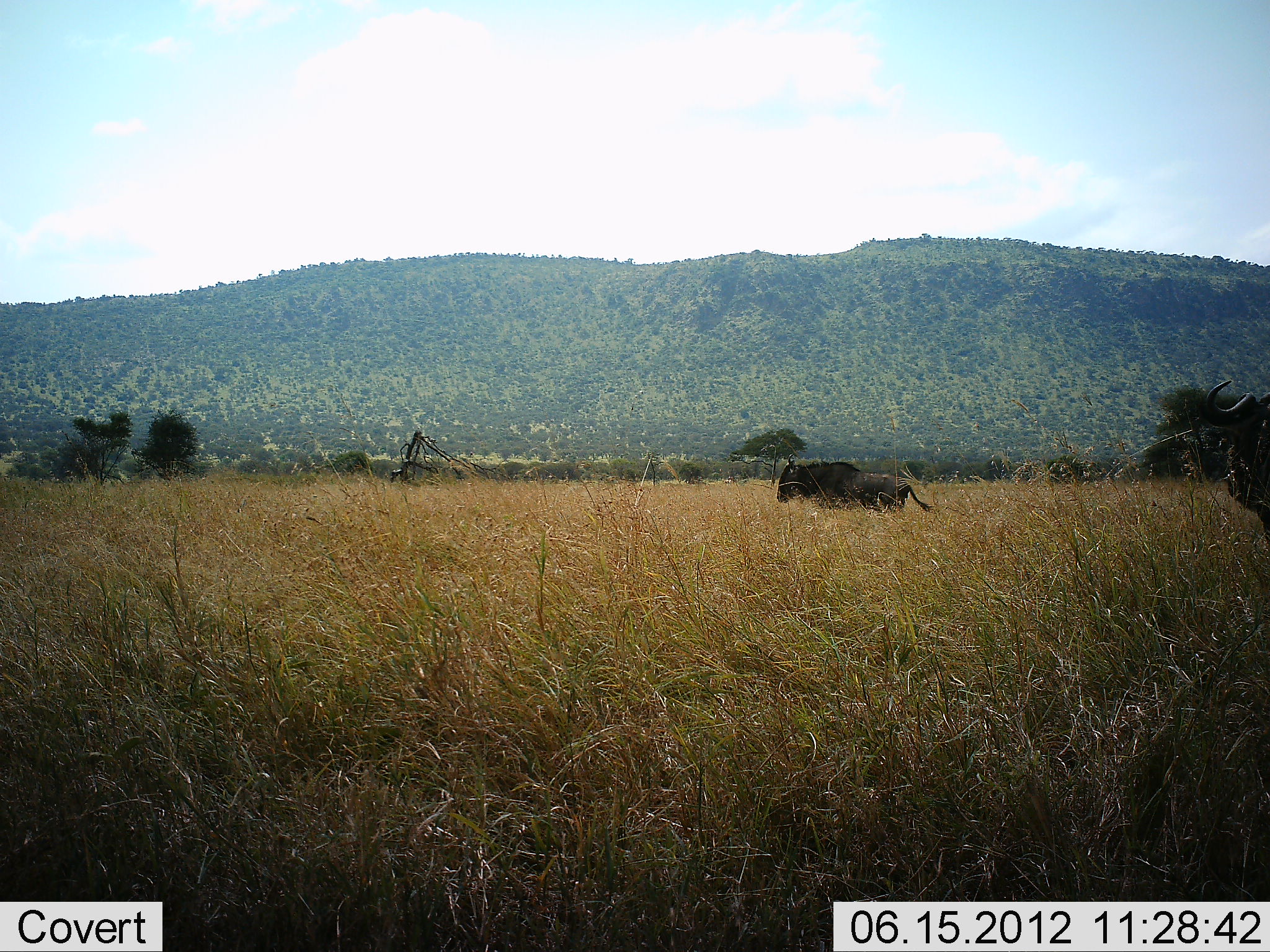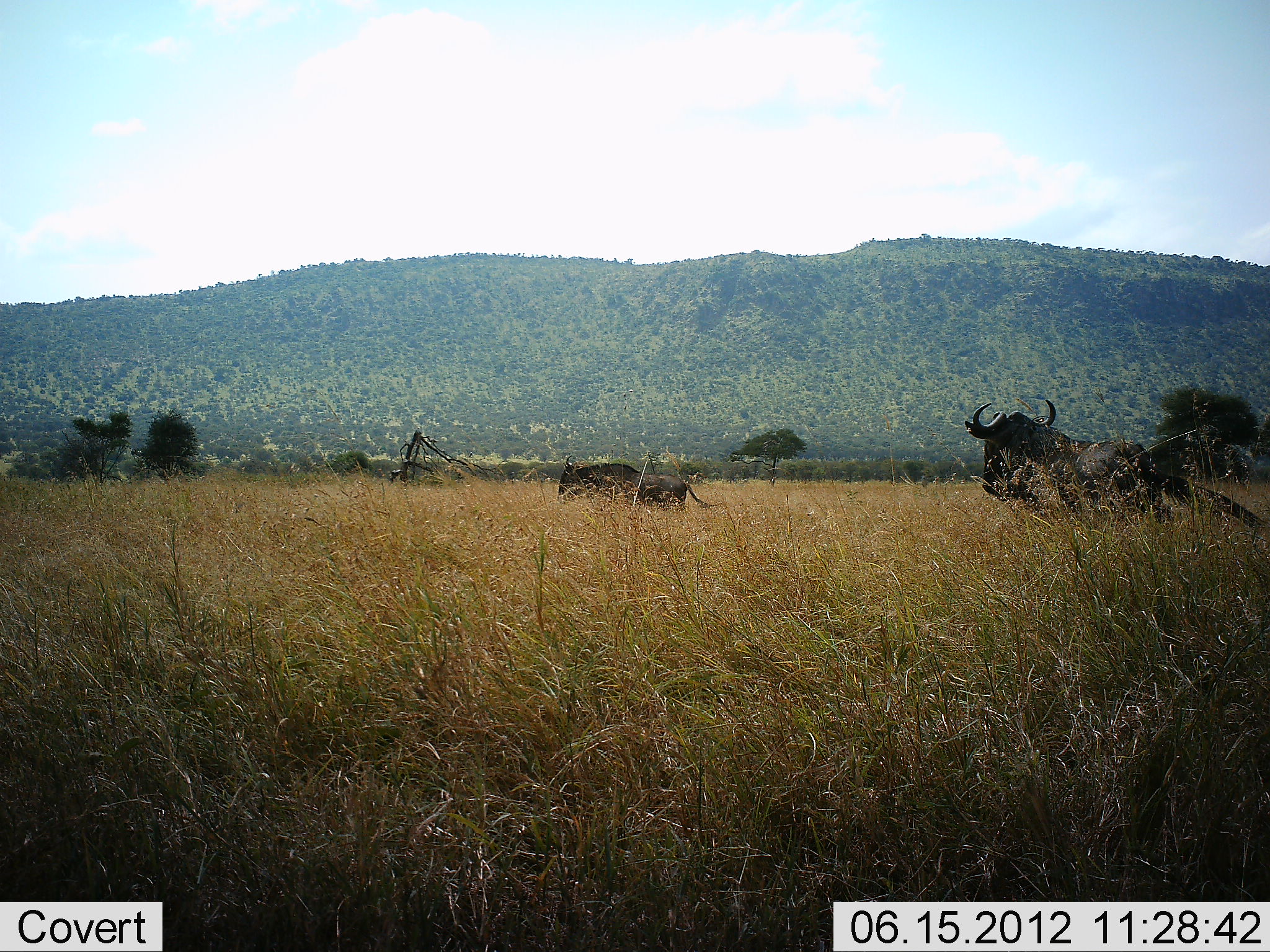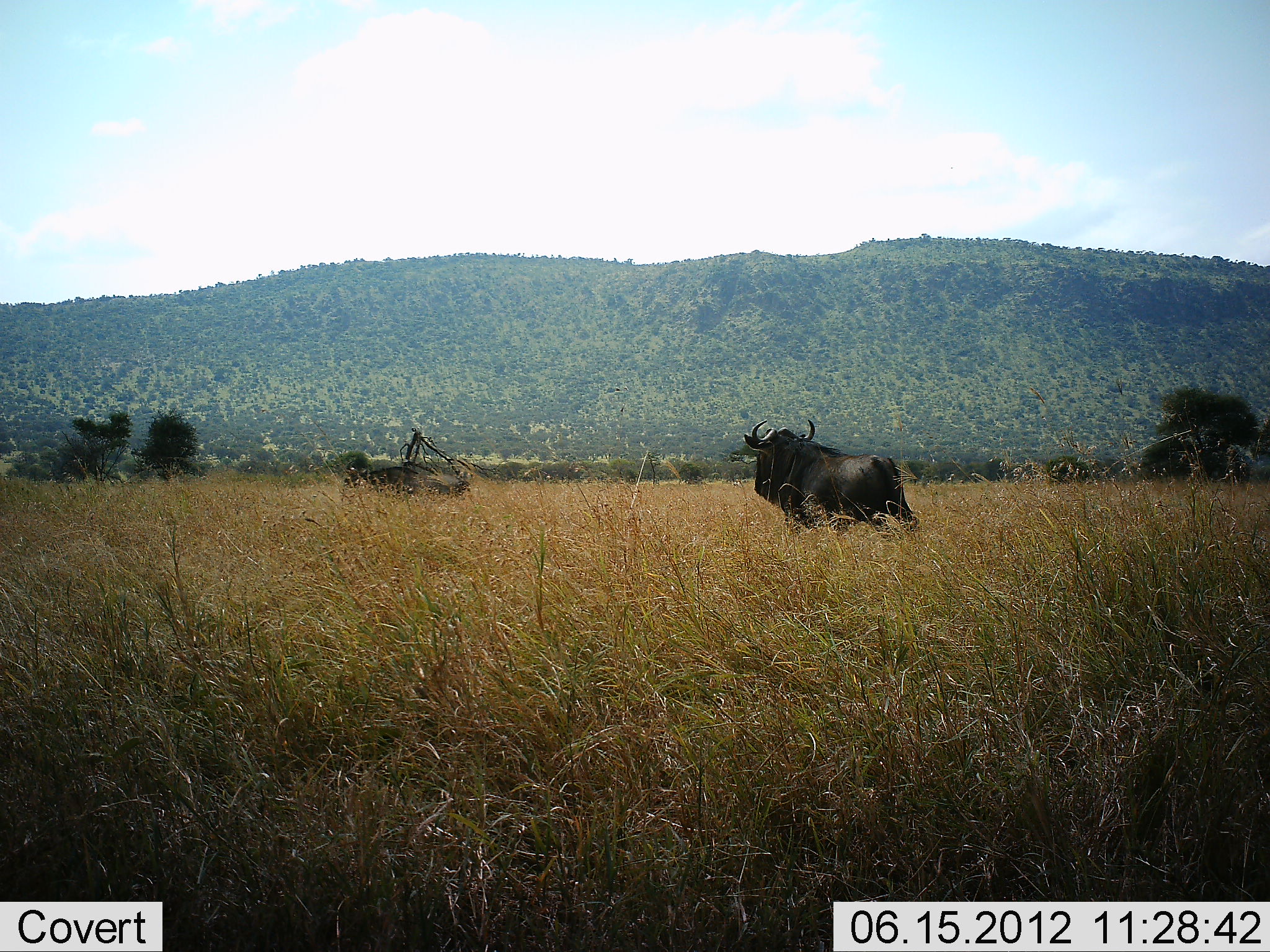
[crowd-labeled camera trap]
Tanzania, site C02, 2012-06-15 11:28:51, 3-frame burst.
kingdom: Animalia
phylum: Chordata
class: Mammalia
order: Artiodactyla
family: Bovidae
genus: Connochaetes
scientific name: Connochaetes taurinus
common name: blue wildebeest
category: wildebeest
Wildebeest (blue wildebeest) (Connochaetes taurinus), count 2. Behavior (volunteer vote fractions): standing 10%, resting 0%, moving 90%, interacting 20%. Young present (vote fraction): 10%. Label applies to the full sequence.